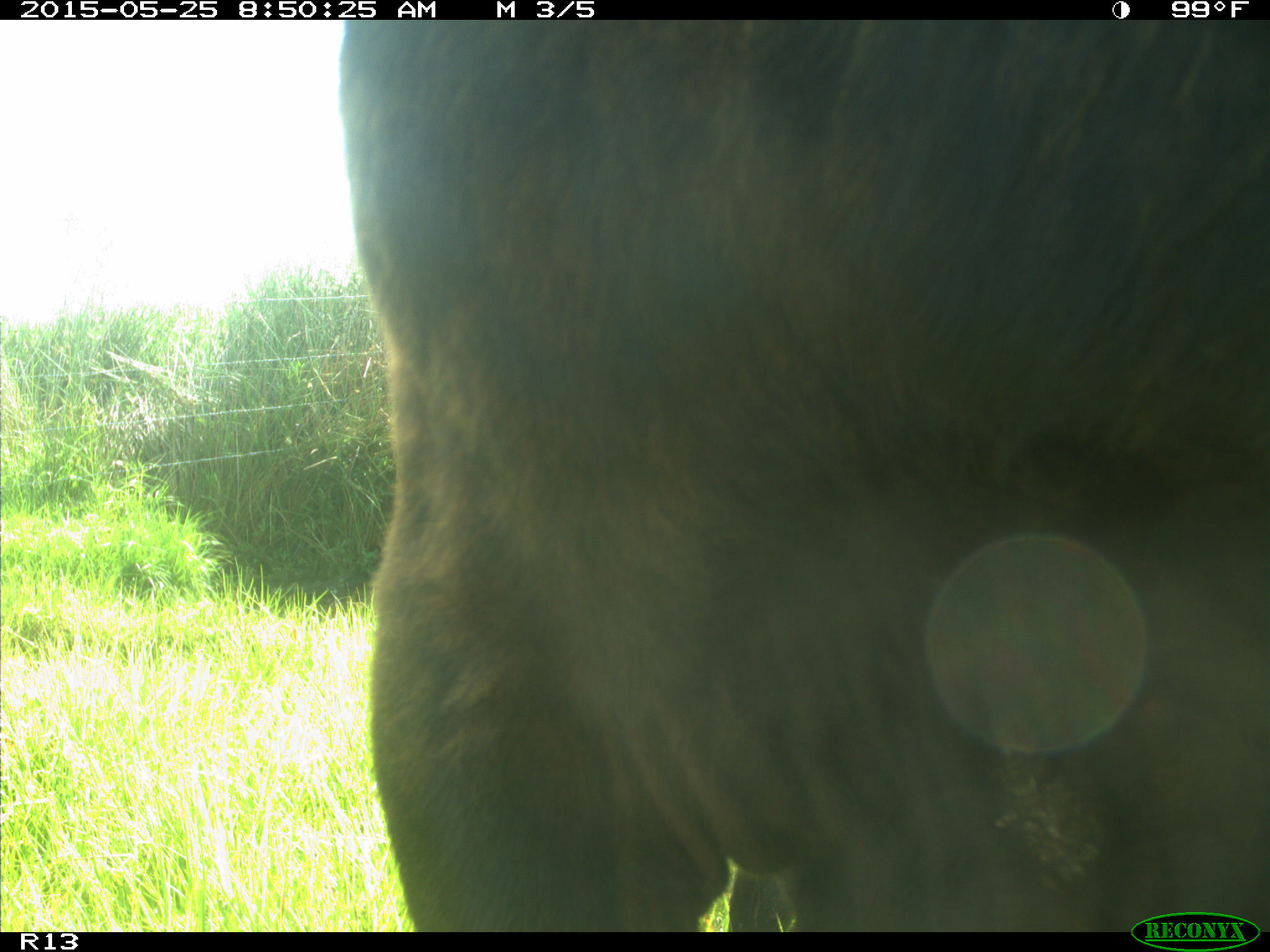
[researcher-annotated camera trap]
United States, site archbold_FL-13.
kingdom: Animalia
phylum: Chordata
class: Mammalia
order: Artiodactyla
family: Bovidae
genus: Bos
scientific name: Bos taurus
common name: domestic cow